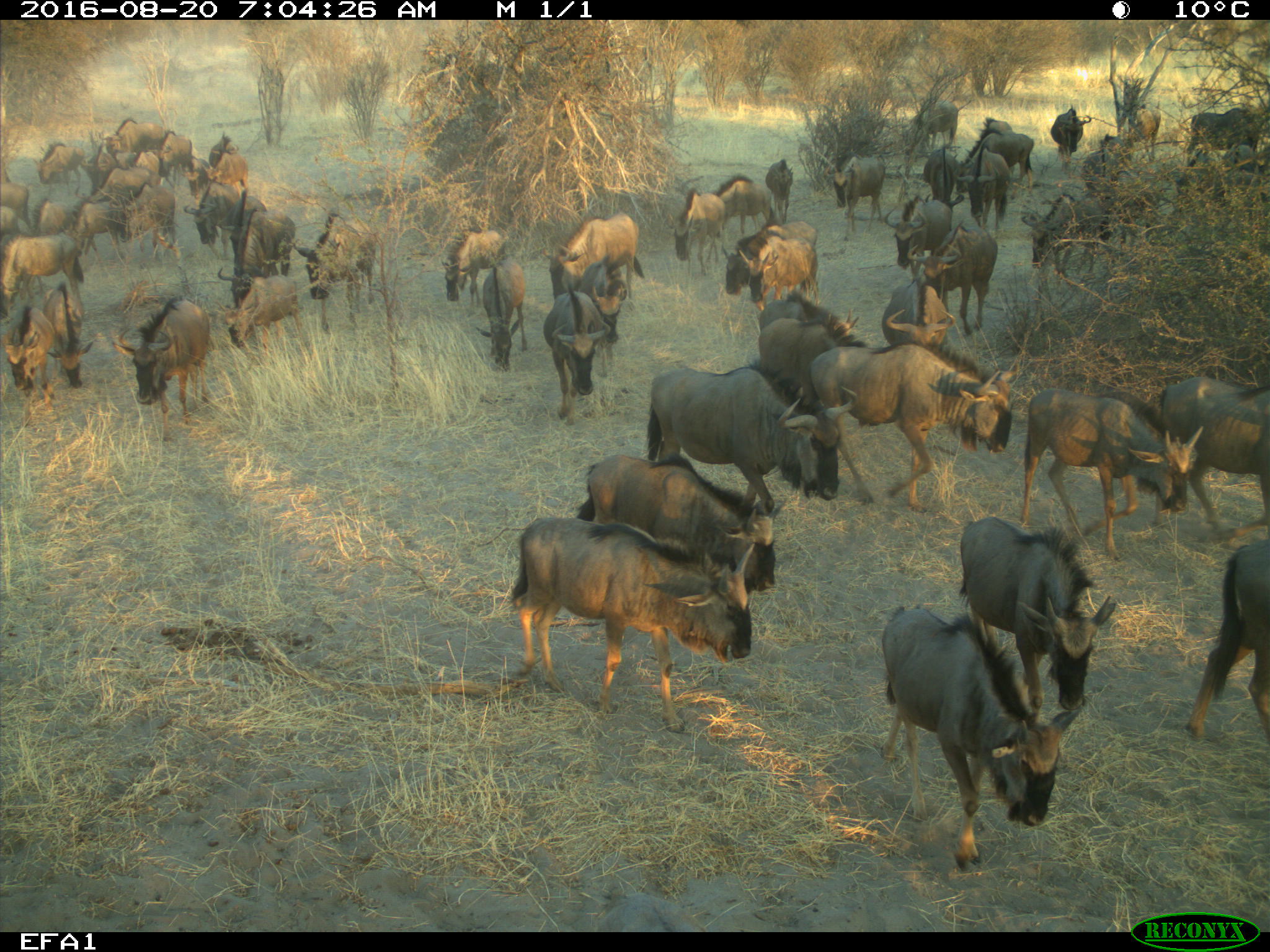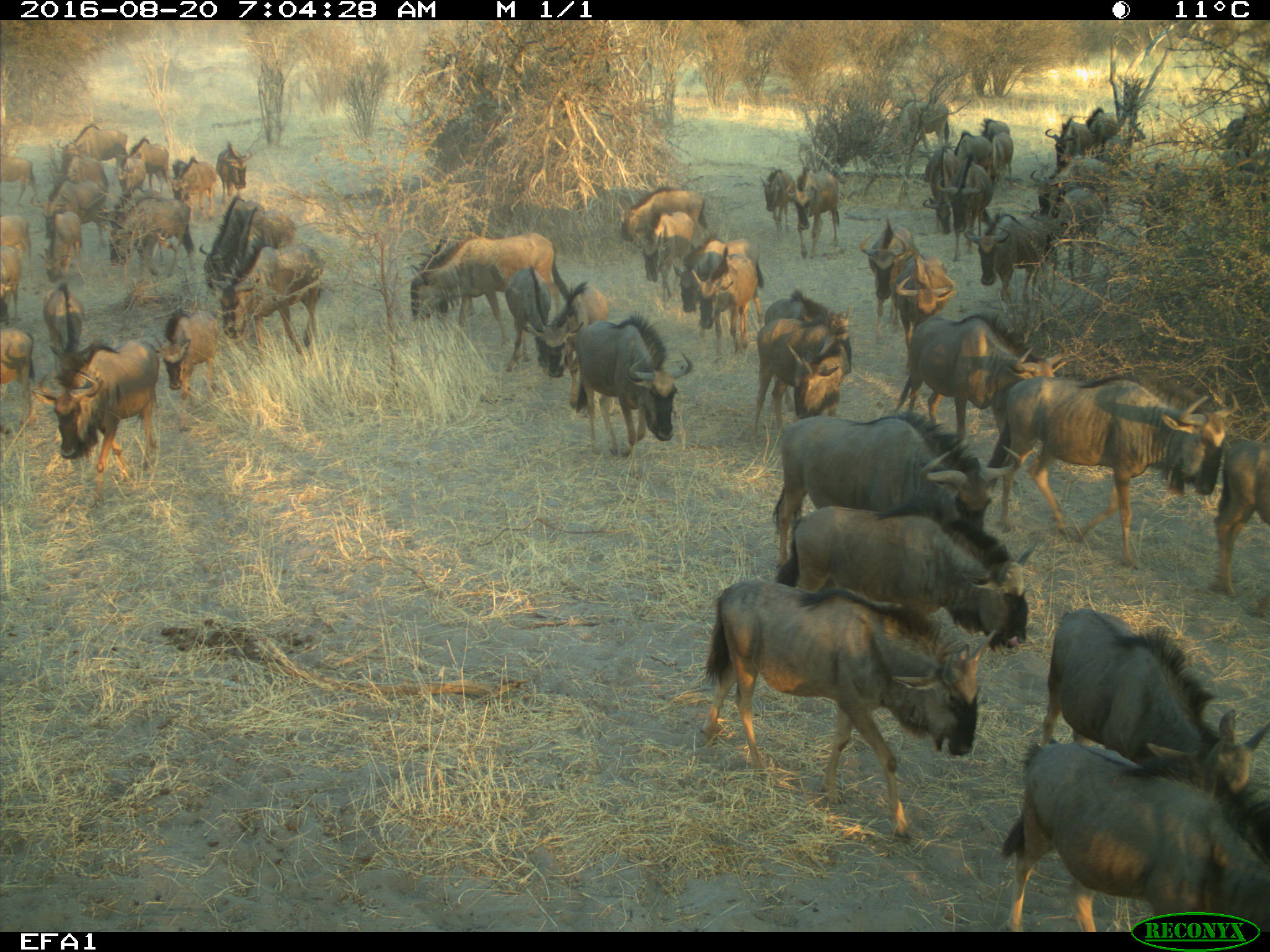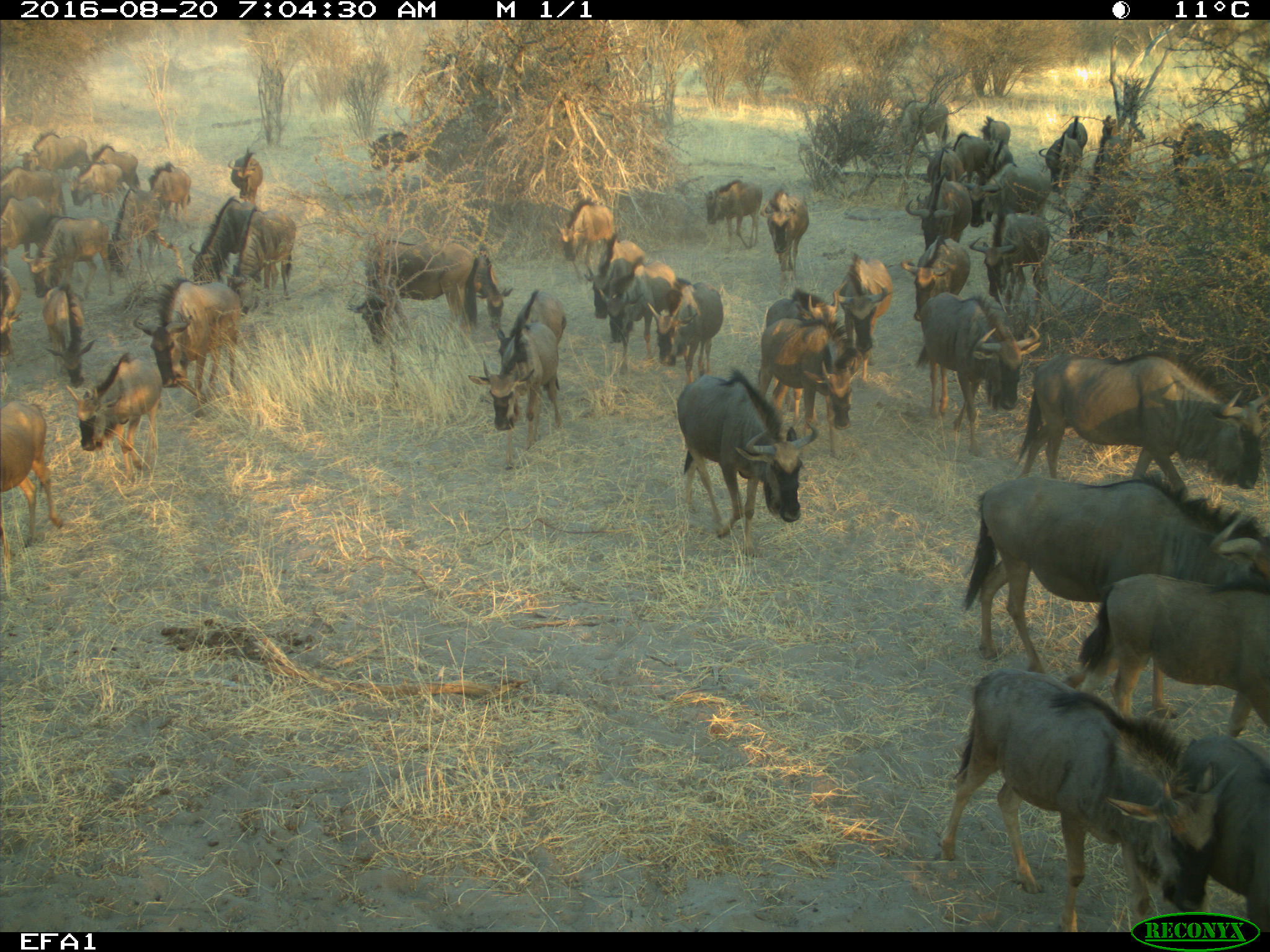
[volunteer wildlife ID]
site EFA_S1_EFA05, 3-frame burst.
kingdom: Animalia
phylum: Chordata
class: Mammalia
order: Artiodactyla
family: Bovidae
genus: Connochaetes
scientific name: Connochaetes taurinus taurinus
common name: blue wildebeest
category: wildebeestblue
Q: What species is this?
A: Wildebeestblue (blue wildebeest) (Connochaetes taurinus taurinus).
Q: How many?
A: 11-50.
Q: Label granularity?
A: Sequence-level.